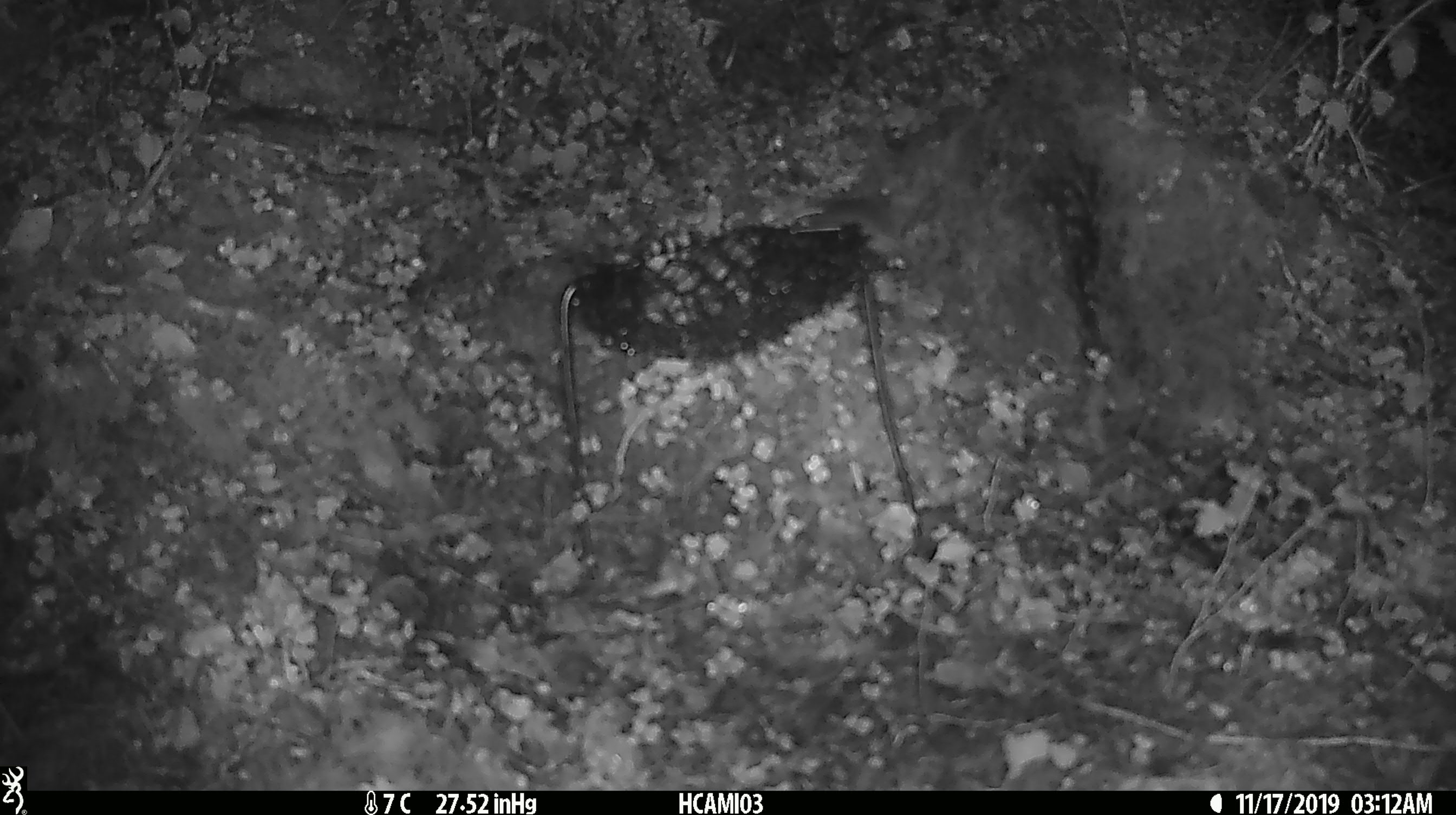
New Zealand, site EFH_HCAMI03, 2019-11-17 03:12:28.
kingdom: Animalia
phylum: Chordata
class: Mammalia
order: Rodentia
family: Muridae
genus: Mus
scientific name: Mus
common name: mouse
Mouse (Mus).